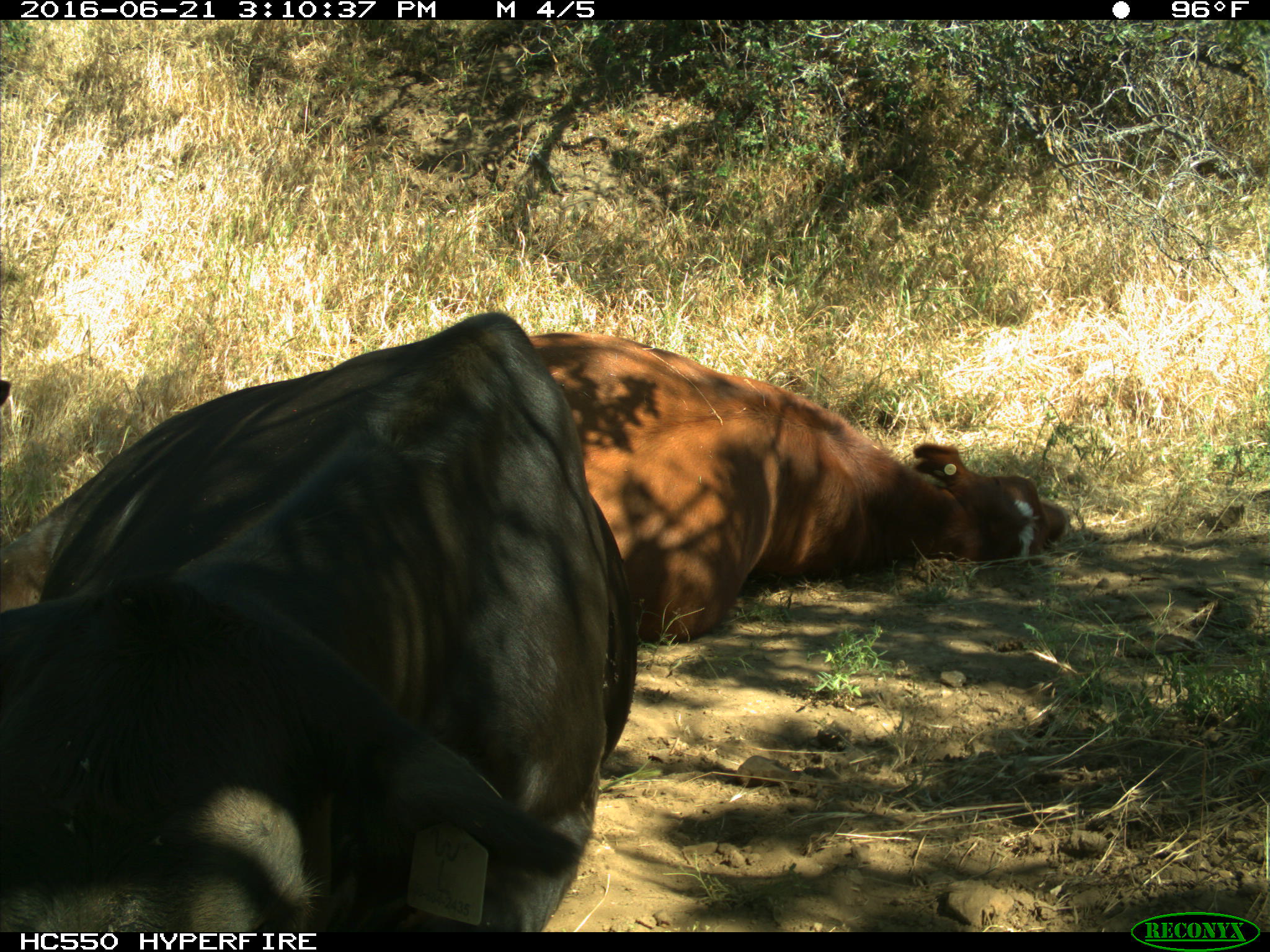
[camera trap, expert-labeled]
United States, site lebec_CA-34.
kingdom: Animalia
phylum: Chordata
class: Mammalia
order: Artiodactyla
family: Bovidae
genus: Bos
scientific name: Bos taurus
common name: domestic cow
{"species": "Bos taurus (domestic cow)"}